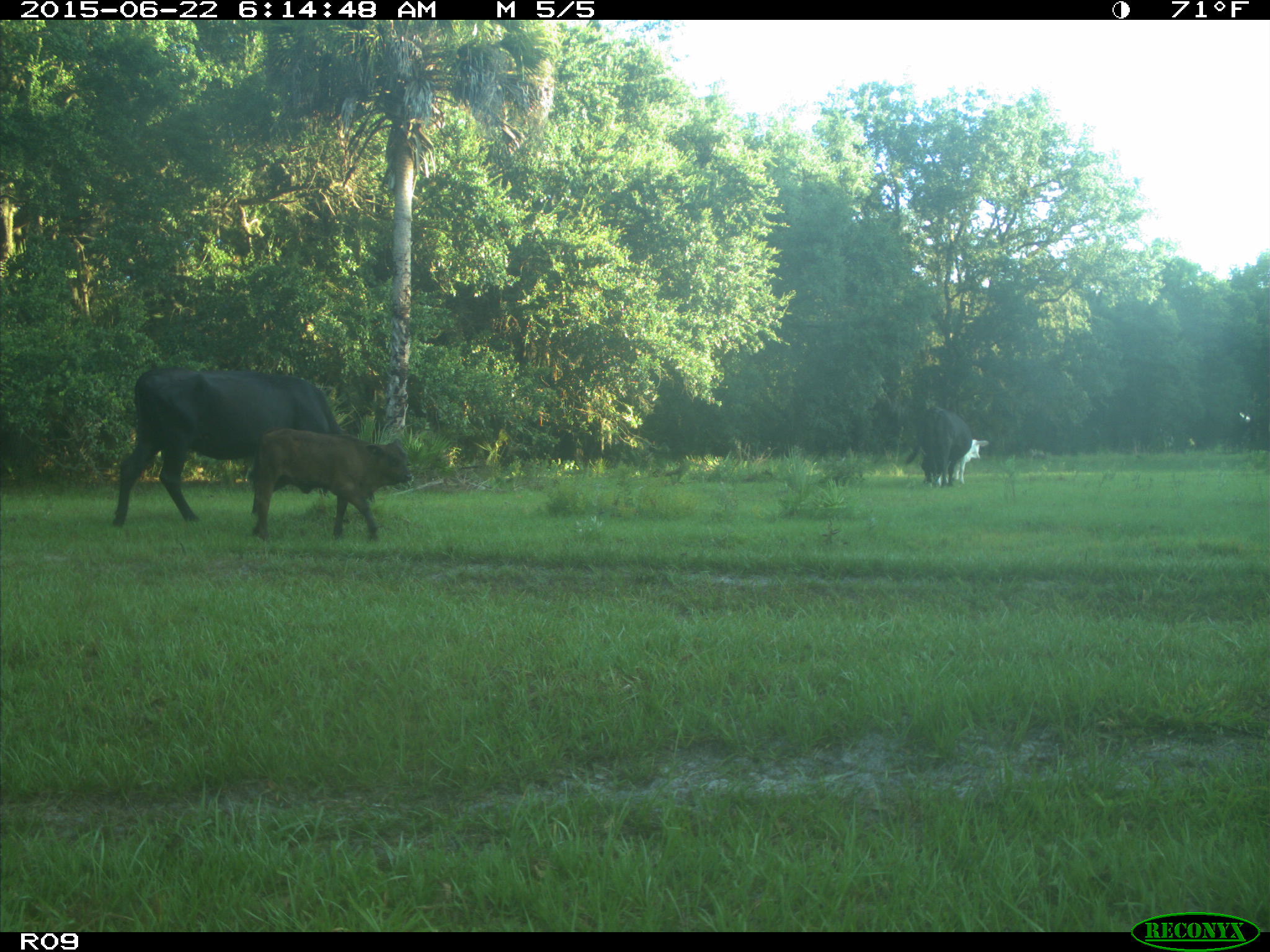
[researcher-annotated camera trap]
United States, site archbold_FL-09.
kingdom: Animalia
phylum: Chordata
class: Mammalia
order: Artiodactyla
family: Bovidae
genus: Bos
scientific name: Bos taurus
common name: domestic cow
Bos taurus (domestic cow).